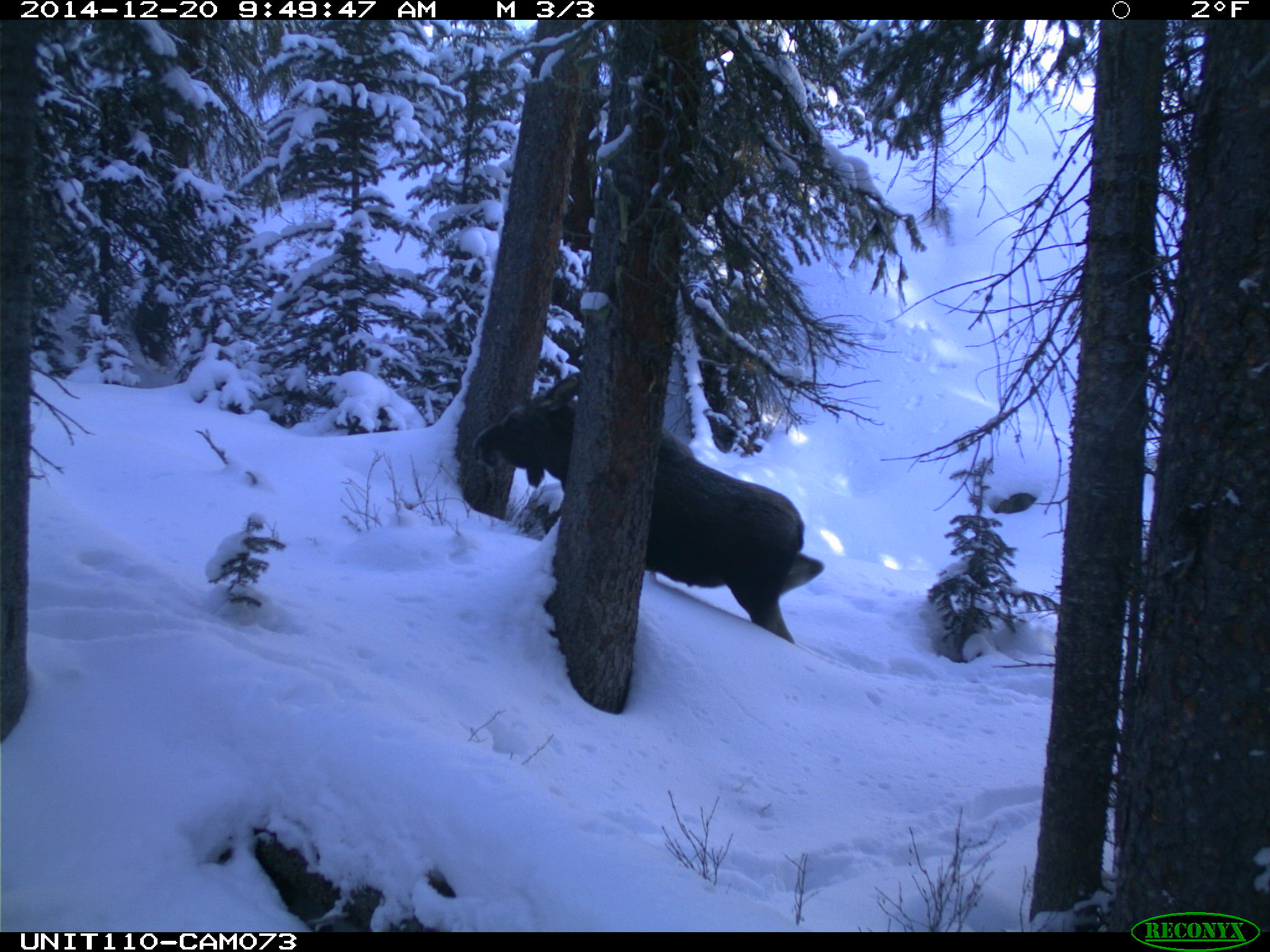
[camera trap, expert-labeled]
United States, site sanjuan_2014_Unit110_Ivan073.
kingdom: Animalia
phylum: Chordata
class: Mammalia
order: Artiodactyla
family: Cervidae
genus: Alces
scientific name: Alces alces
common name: moose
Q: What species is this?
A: Alces alces (moose).